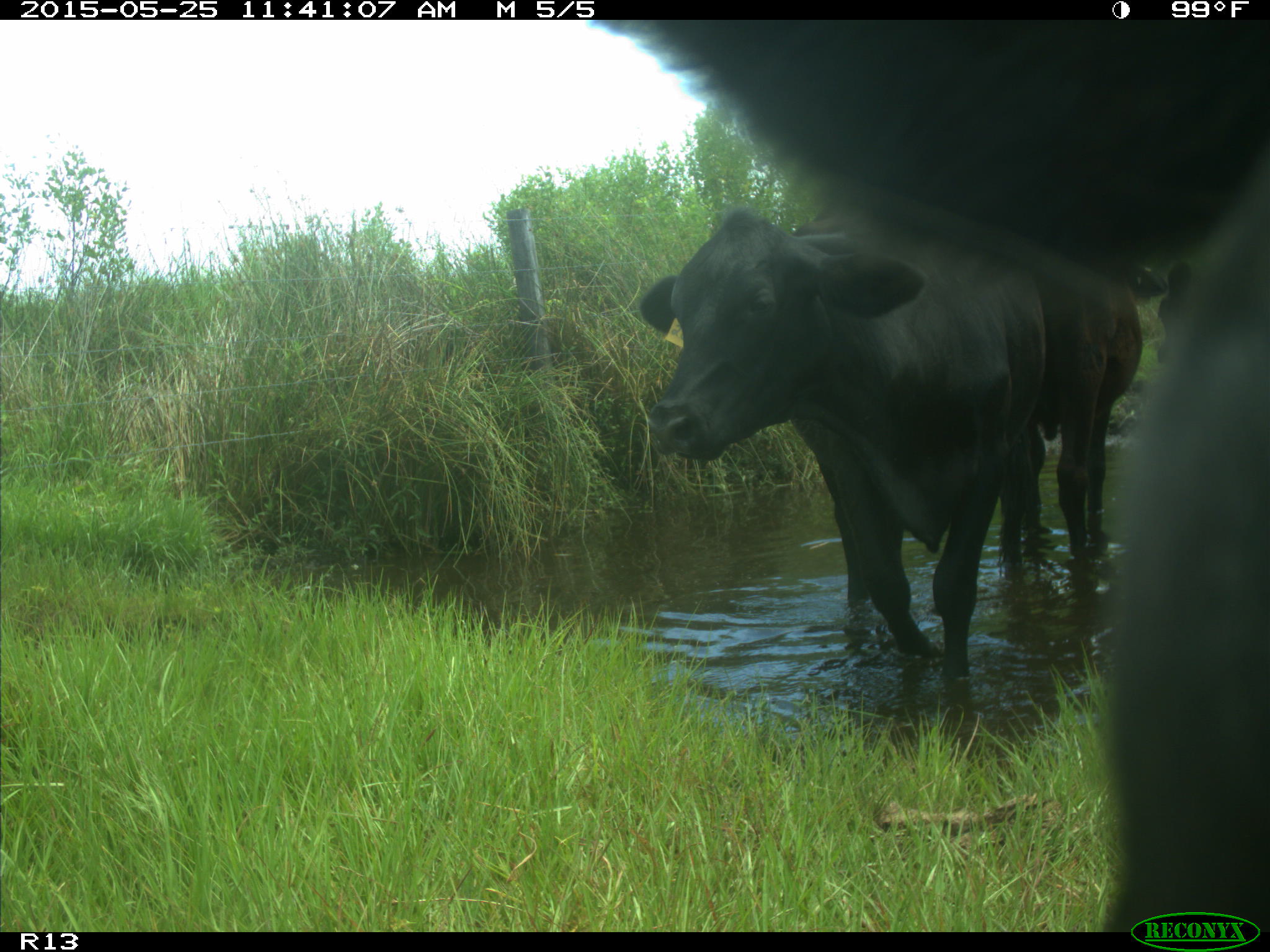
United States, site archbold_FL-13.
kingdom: Animalia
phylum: Chordata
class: Mammalia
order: Artiodactyla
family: Bovidae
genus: Bos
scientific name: Bos taurus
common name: domestic cow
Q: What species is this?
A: Bos taurus (domestic cow).